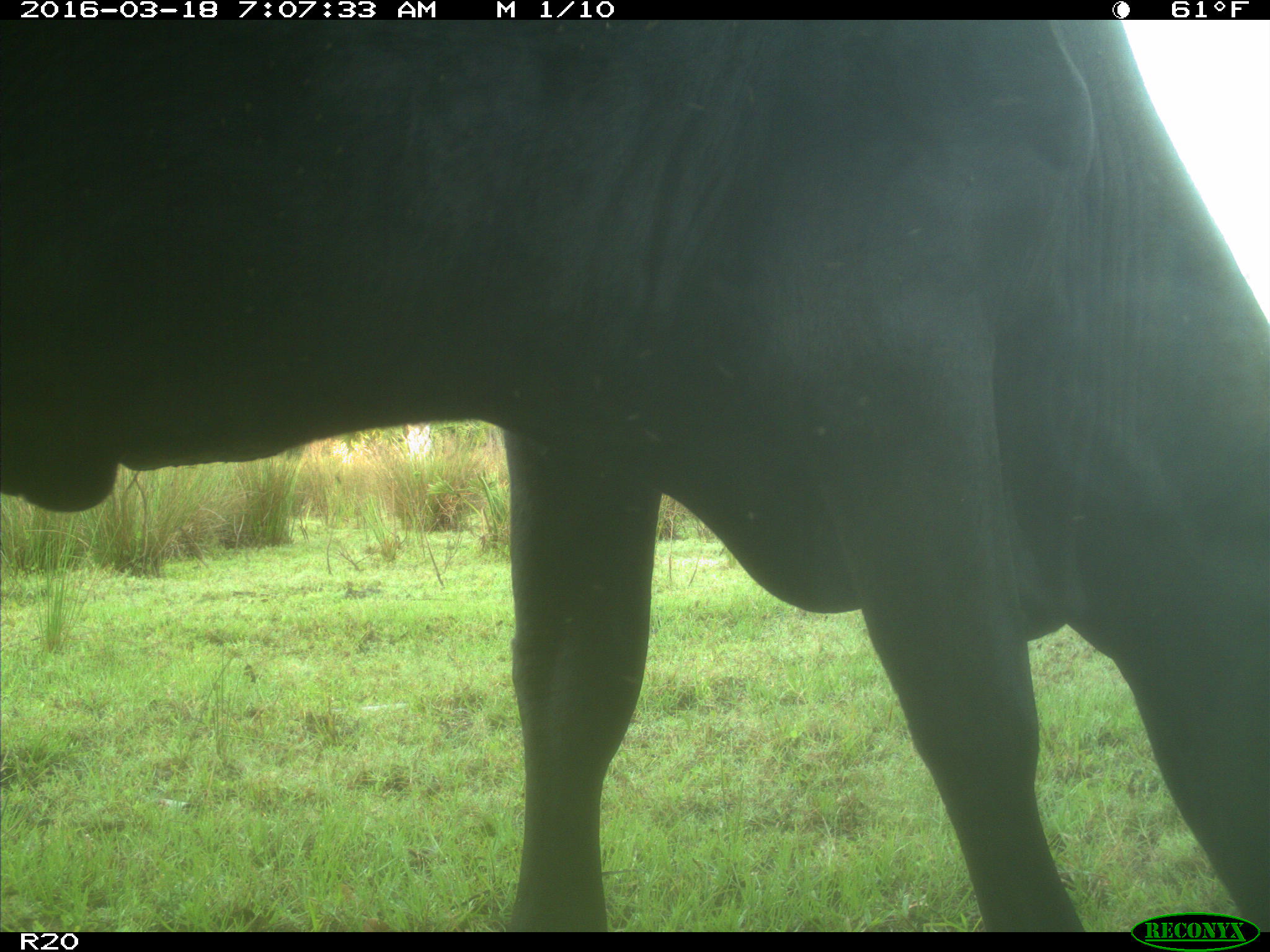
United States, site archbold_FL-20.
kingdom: Animalia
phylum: Chordata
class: Mammalia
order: Artiodactyla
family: Bovidae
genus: Bos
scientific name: Bos taurus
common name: domestic cow